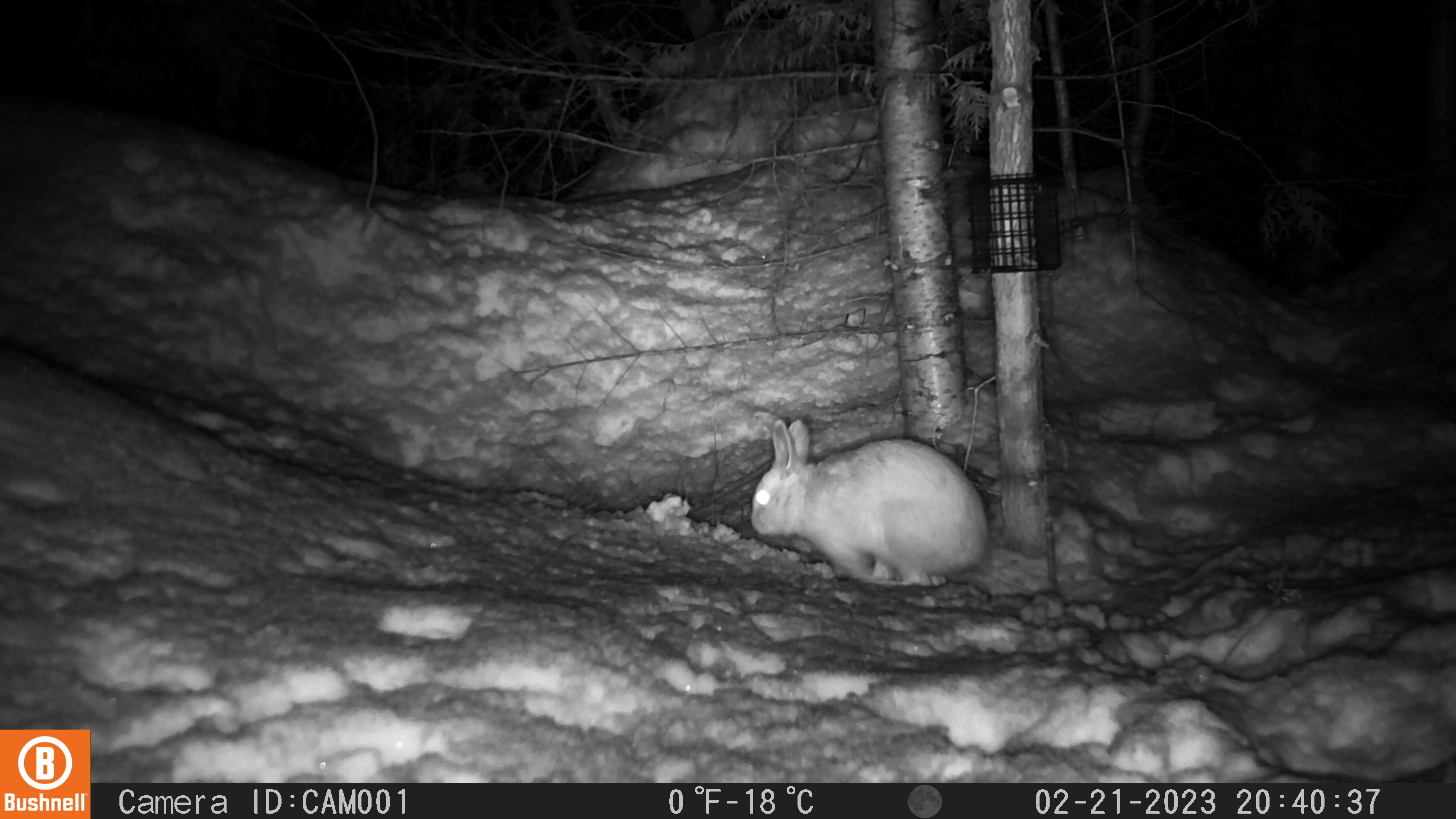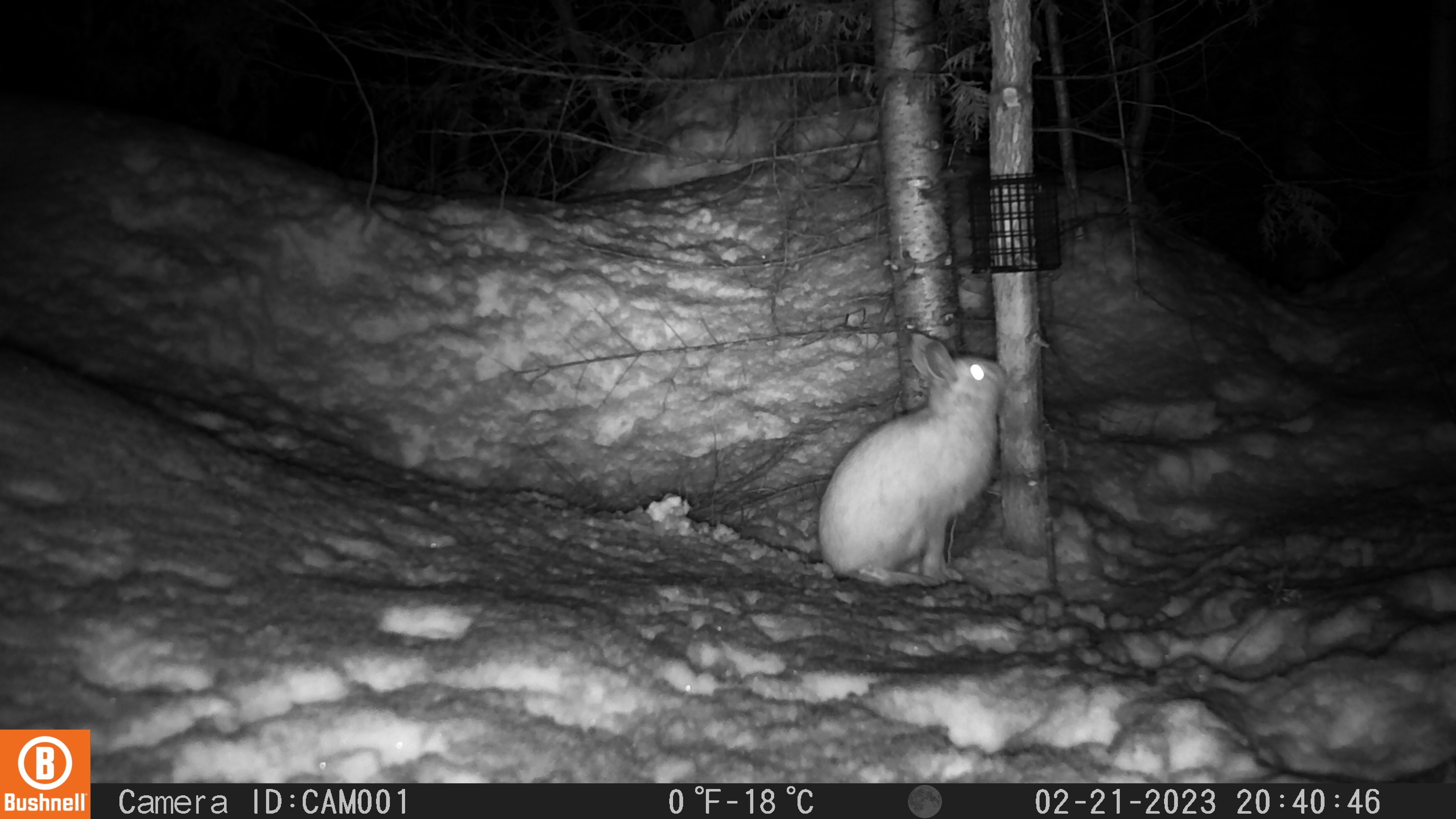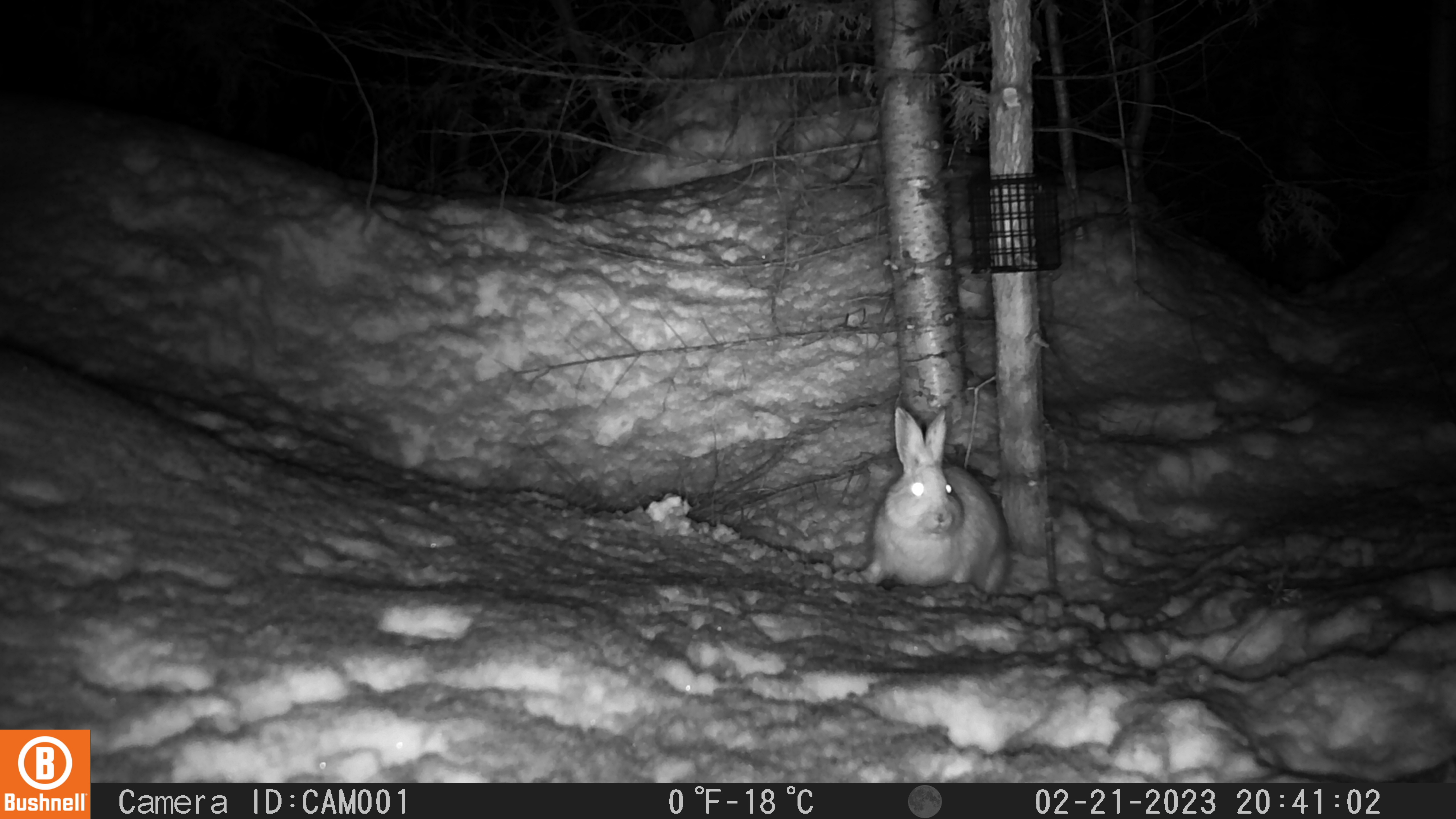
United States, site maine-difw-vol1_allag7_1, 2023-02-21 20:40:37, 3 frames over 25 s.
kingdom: Animalia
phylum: Chordata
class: Mammalia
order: Lagomorpha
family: Leporidae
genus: Lepus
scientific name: Lepus americanus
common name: snowshoe hare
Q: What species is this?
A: Snowshoe hare (Lepus americanus).